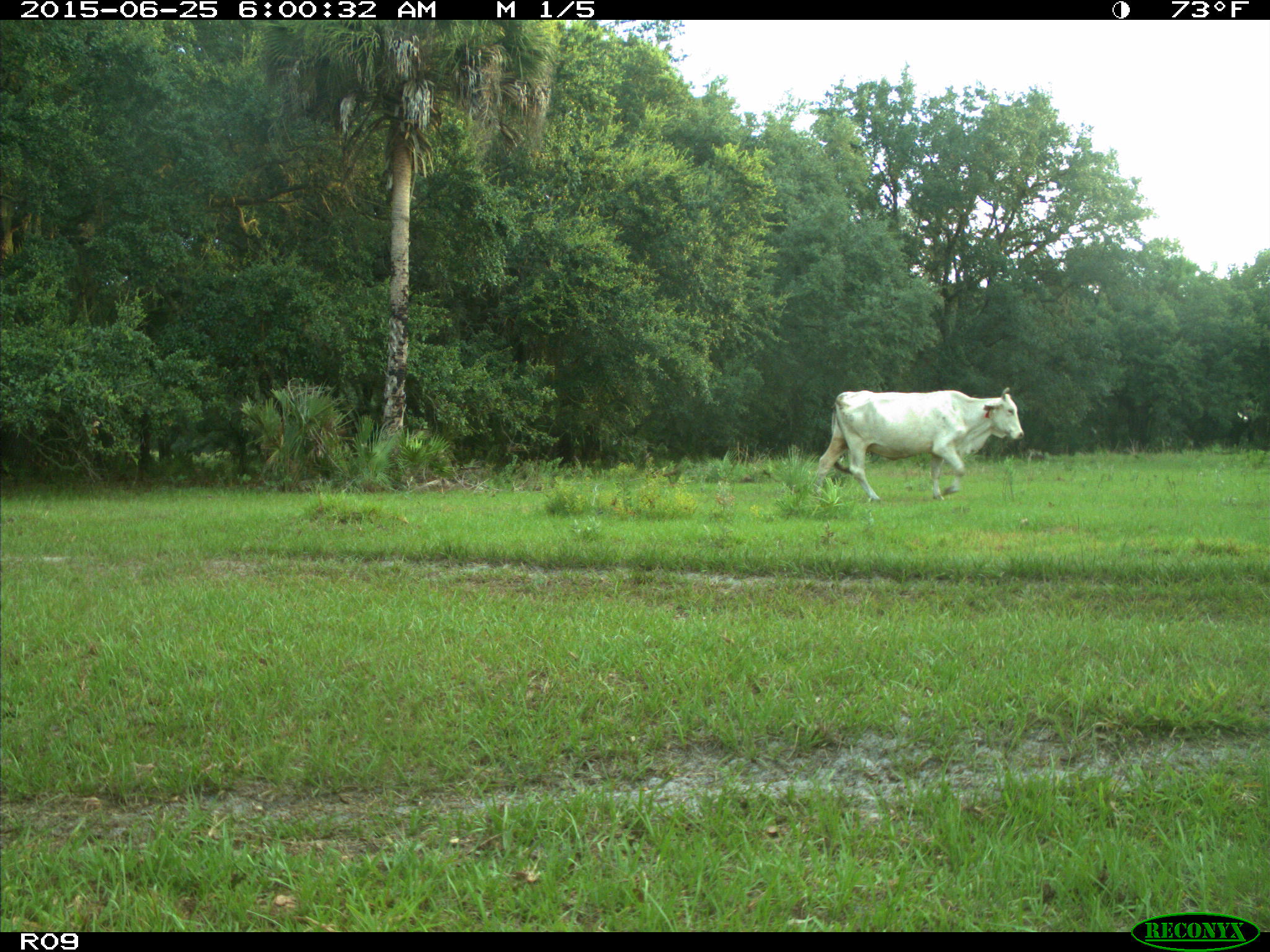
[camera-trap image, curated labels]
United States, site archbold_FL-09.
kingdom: Animalia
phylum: Chordata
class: Mammalia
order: Artiodactyla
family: Bovidae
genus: Bos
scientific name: Bos taurus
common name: domestic cow